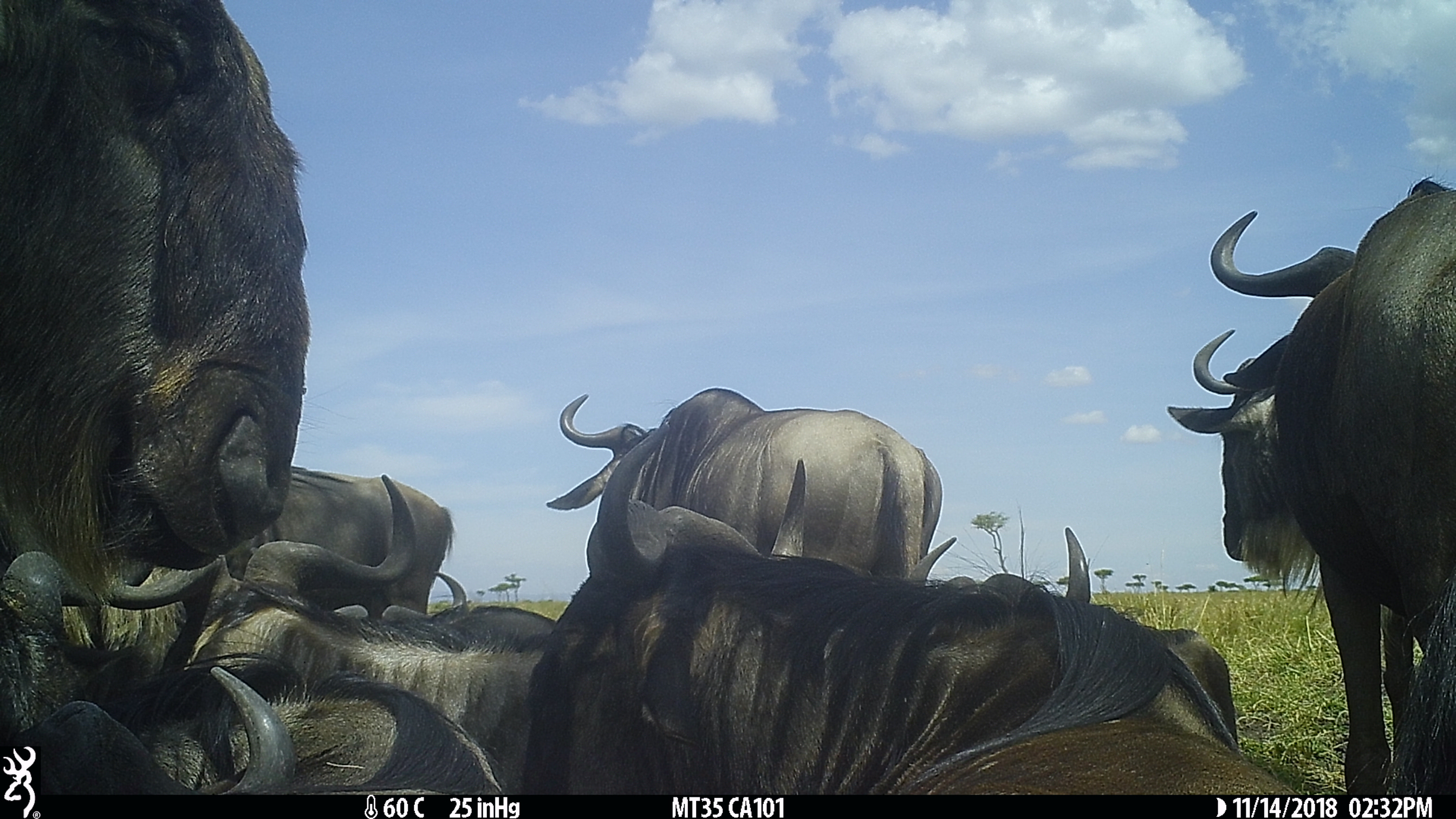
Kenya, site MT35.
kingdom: Animalia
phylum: Chordata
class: Mammalia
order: Artiodactyla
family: Bovidae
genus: Connochaetes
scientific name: Connochaetes taurinus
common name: blue wildebeest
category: wildebeest